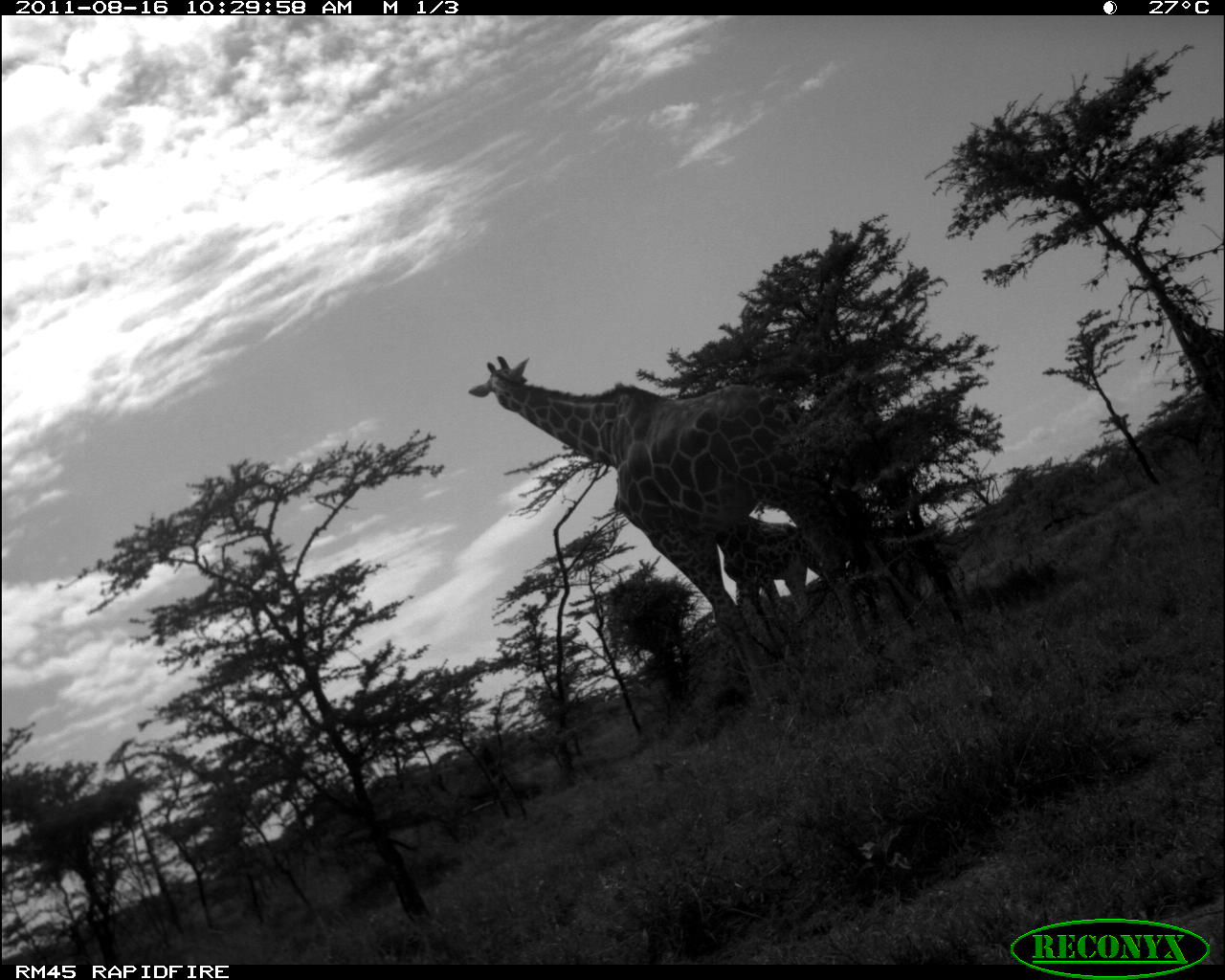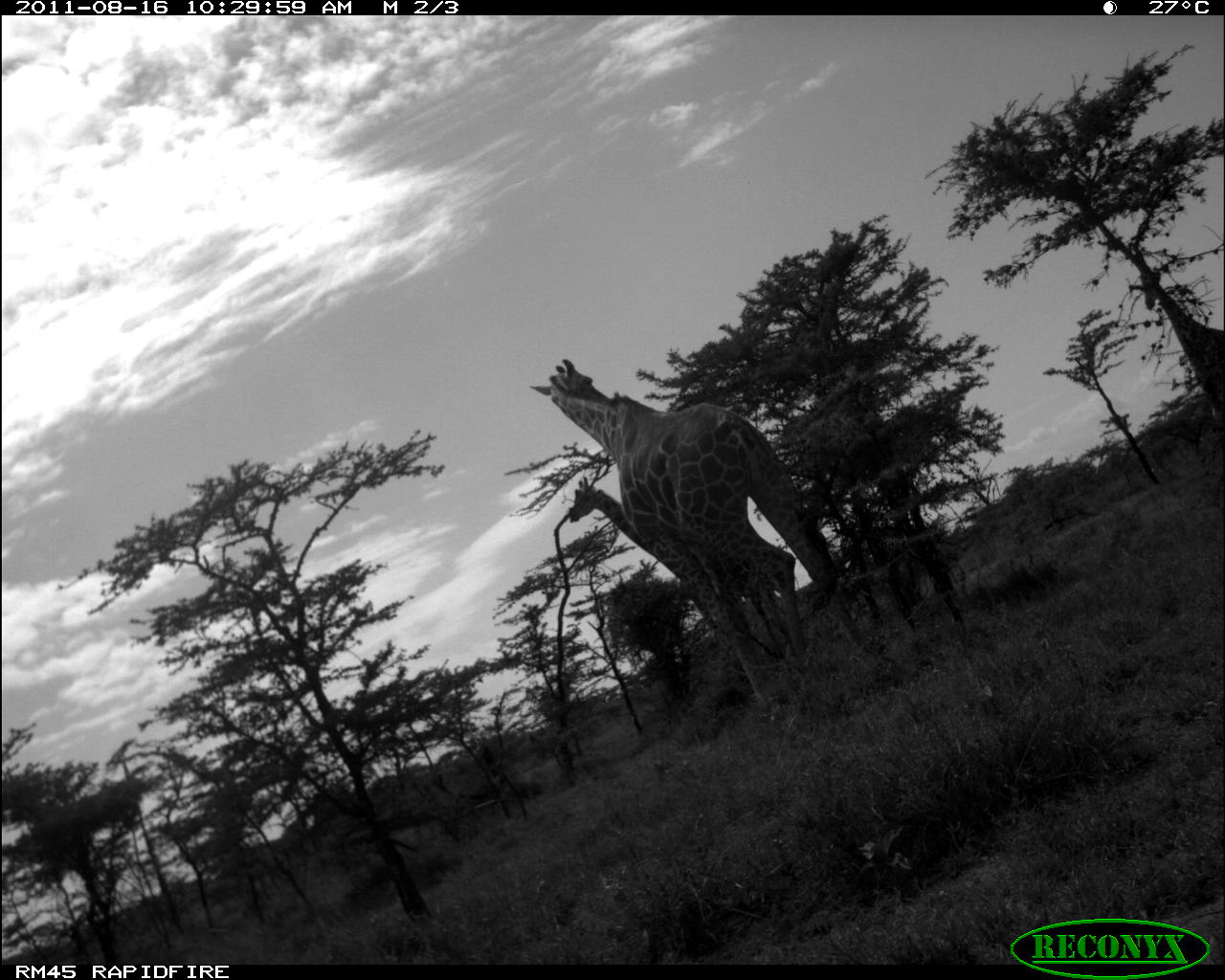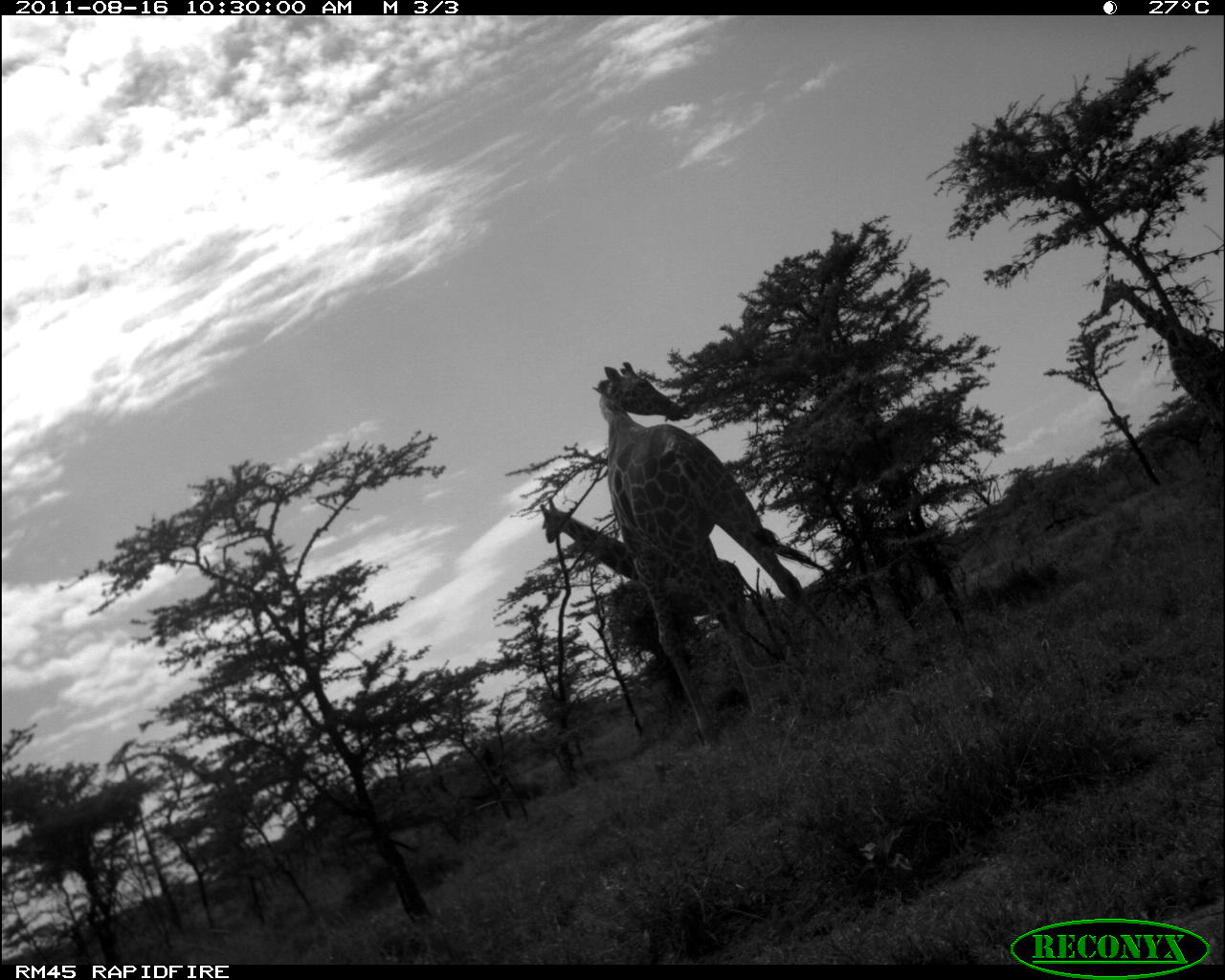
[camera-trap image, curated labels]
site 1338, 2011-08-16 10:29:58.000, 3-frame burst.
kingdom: Animalia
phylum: Chordata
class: Mammalia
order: Artiodactyla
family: Giraffidae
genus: Giraffa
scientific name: Giraffa camelopardalis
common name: giraffe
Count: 3.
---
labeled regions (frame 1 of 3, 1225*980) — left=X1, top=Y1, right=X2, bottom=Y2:
giraffa camelopardalis: left=468, top=356, right=885, bottom=725; left=715, top=513, right=858, bottom=656; left=1141, top=271, right=1225, bottom=428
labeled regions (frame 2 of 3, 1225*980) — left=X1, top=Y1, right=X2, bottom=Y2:
giraffa camelopardalis: left=525, top=357, right=880, bottom=711; left=567, top=475, right=793, bottom=663; left=1139, top=267, right=1225, bottom=438